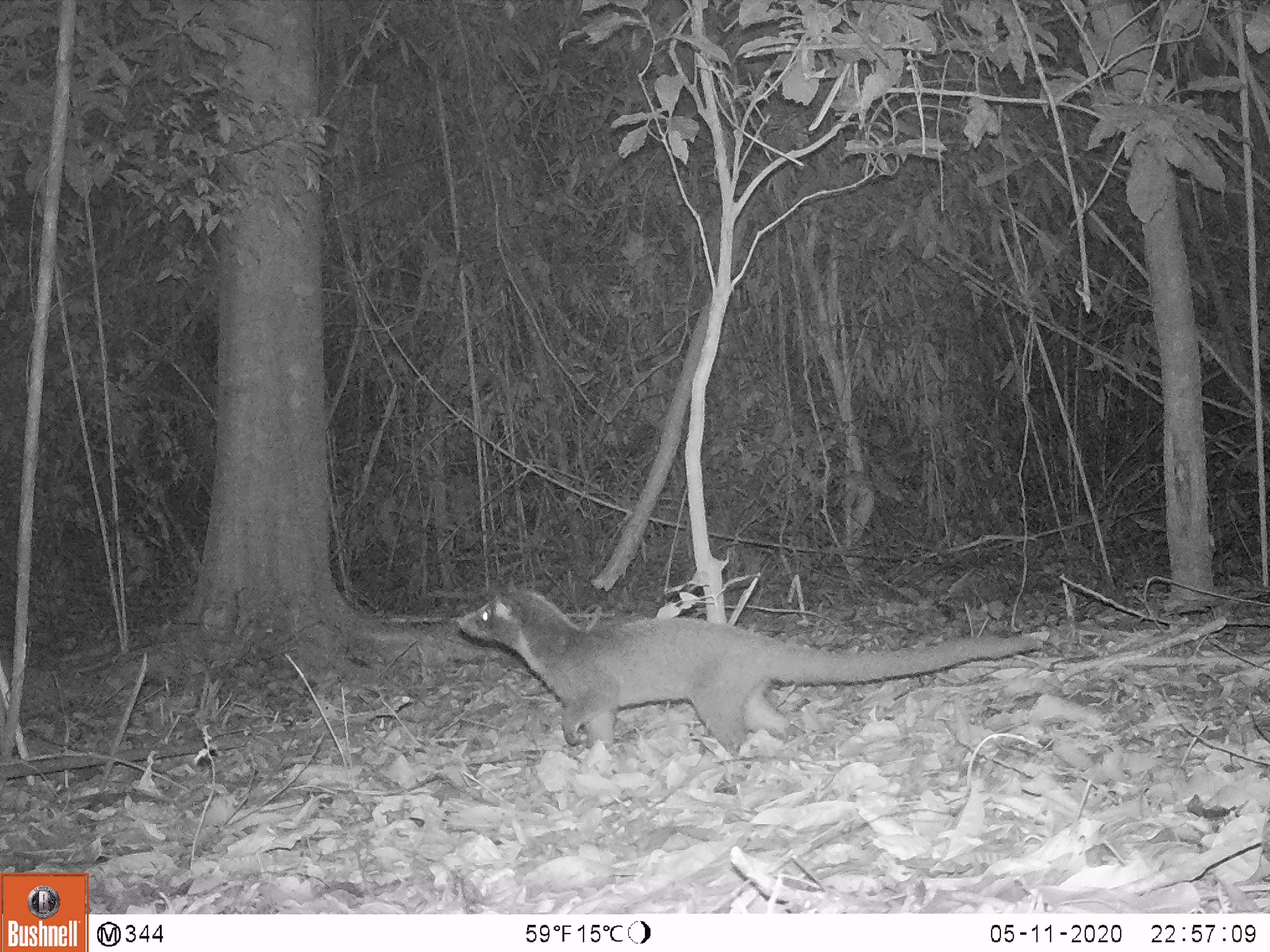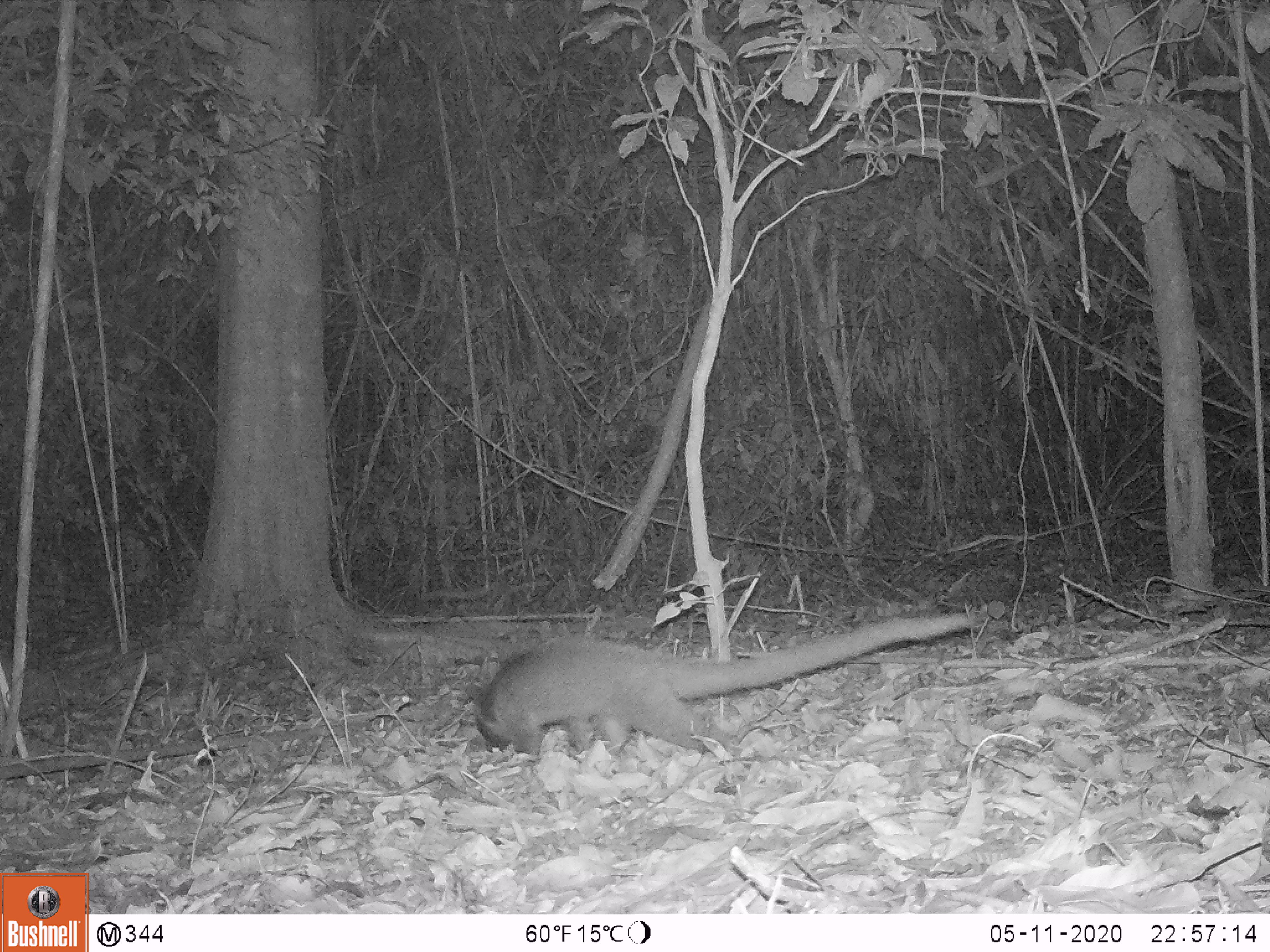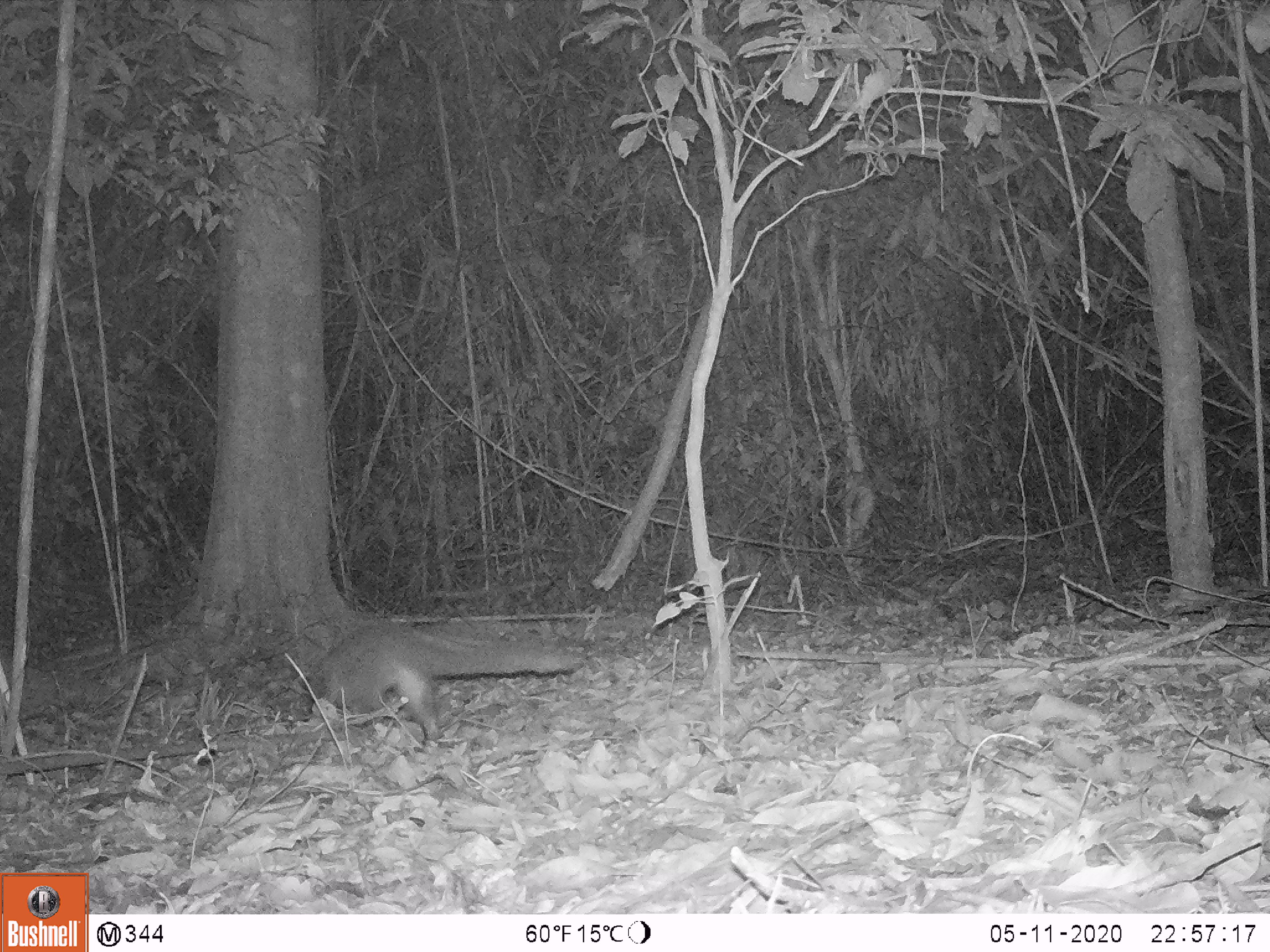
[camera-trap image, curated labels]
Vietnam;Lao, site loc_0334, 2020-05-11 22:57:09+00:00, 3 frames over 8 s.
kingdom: Animalia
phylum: Chordata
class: Mammalia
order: Carnivora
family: Viverridae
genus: Paguma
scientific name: Paguma larvata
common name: masked palm civet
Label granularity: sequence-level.